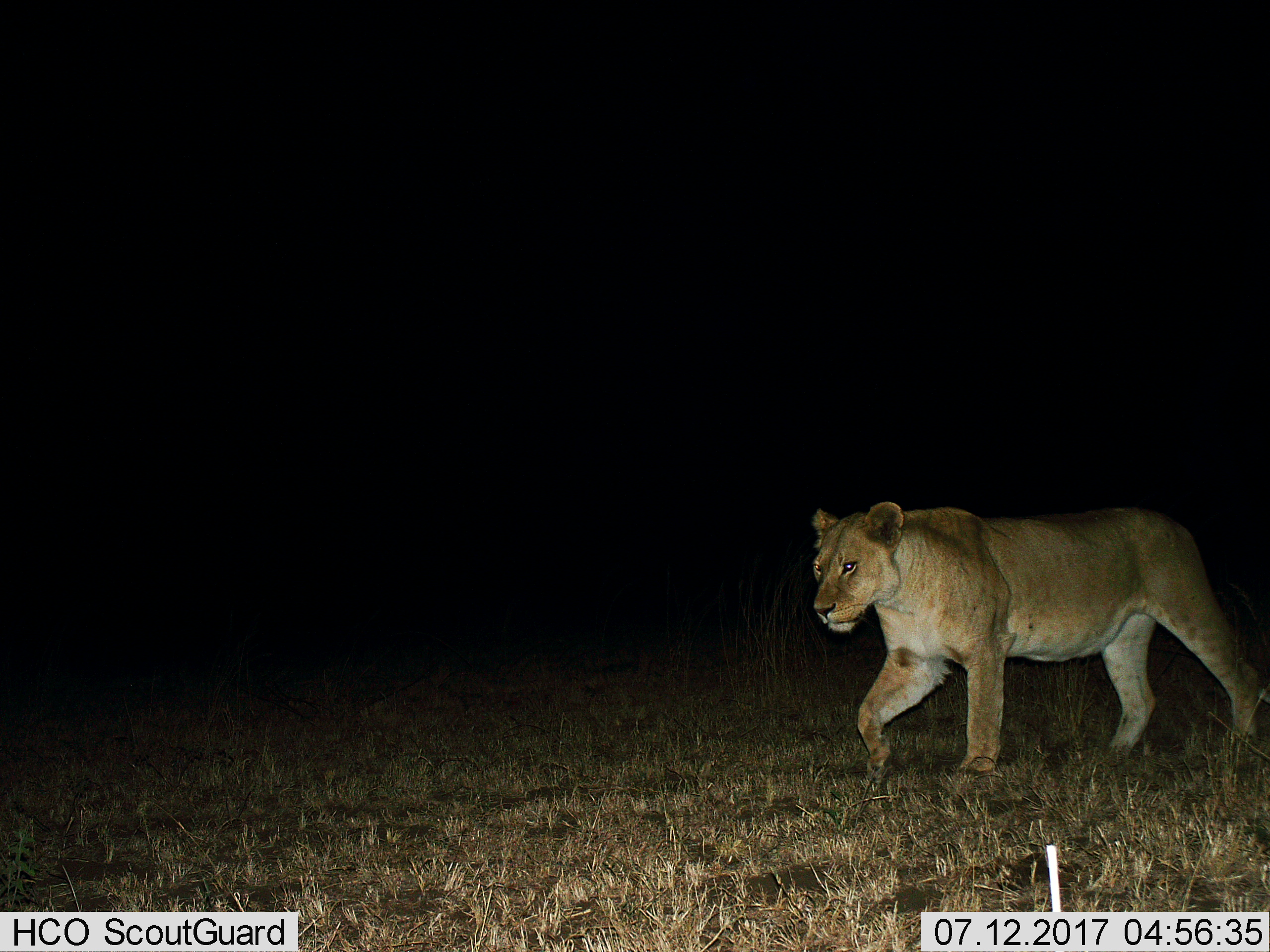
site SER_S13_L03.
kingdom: Animalia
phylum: Chordata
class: Mammalia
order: Carnivora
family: Felidae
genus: Panthera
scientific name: Panthera leo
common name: lion female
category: lionfemale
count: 1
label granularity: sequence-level